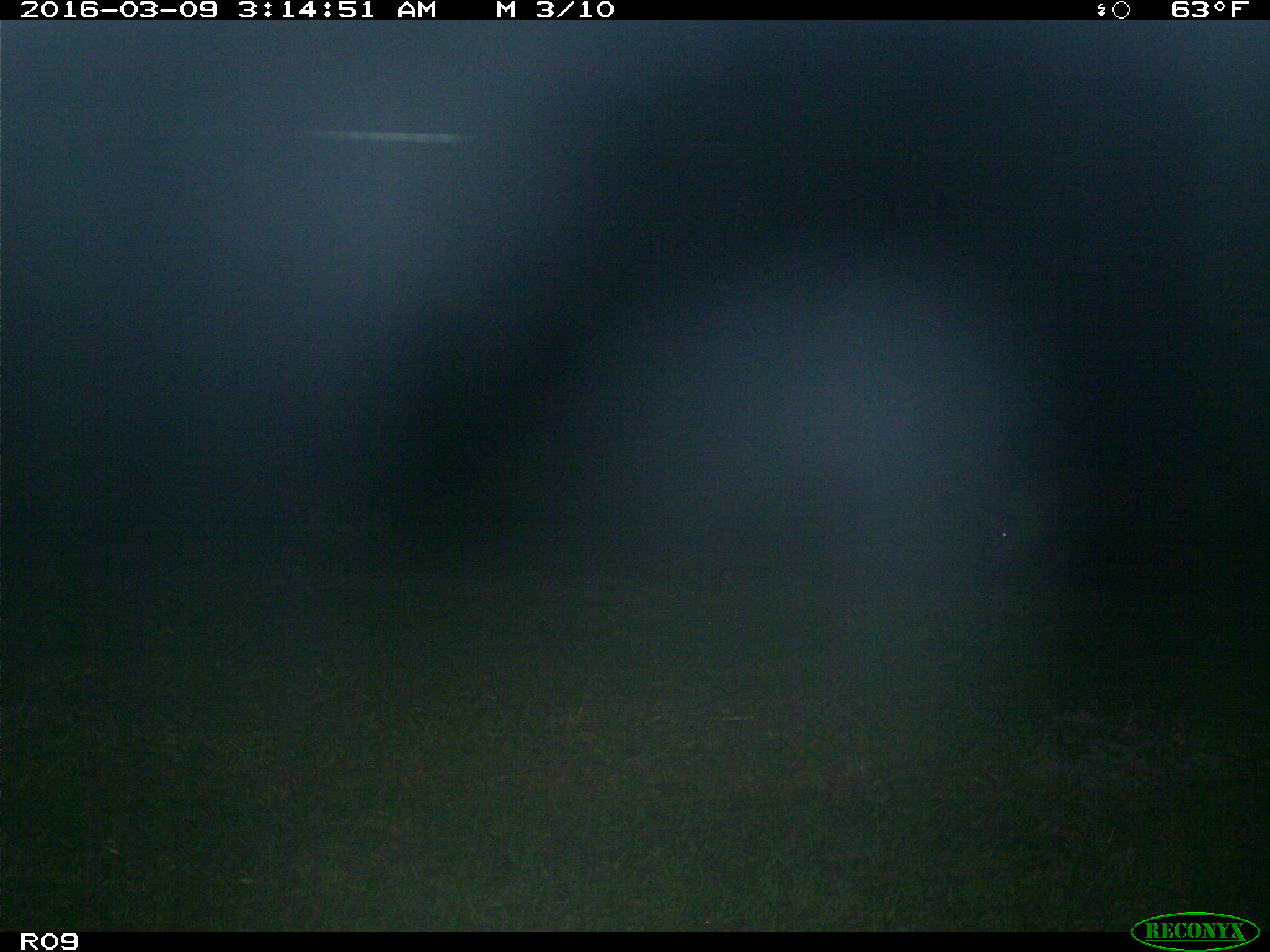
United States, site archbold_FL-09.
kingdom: Animalia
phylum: Chordata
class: Mammalia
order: Artiodactyla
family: Suidae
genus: Sus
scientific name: Sus scrofa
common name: wild boar